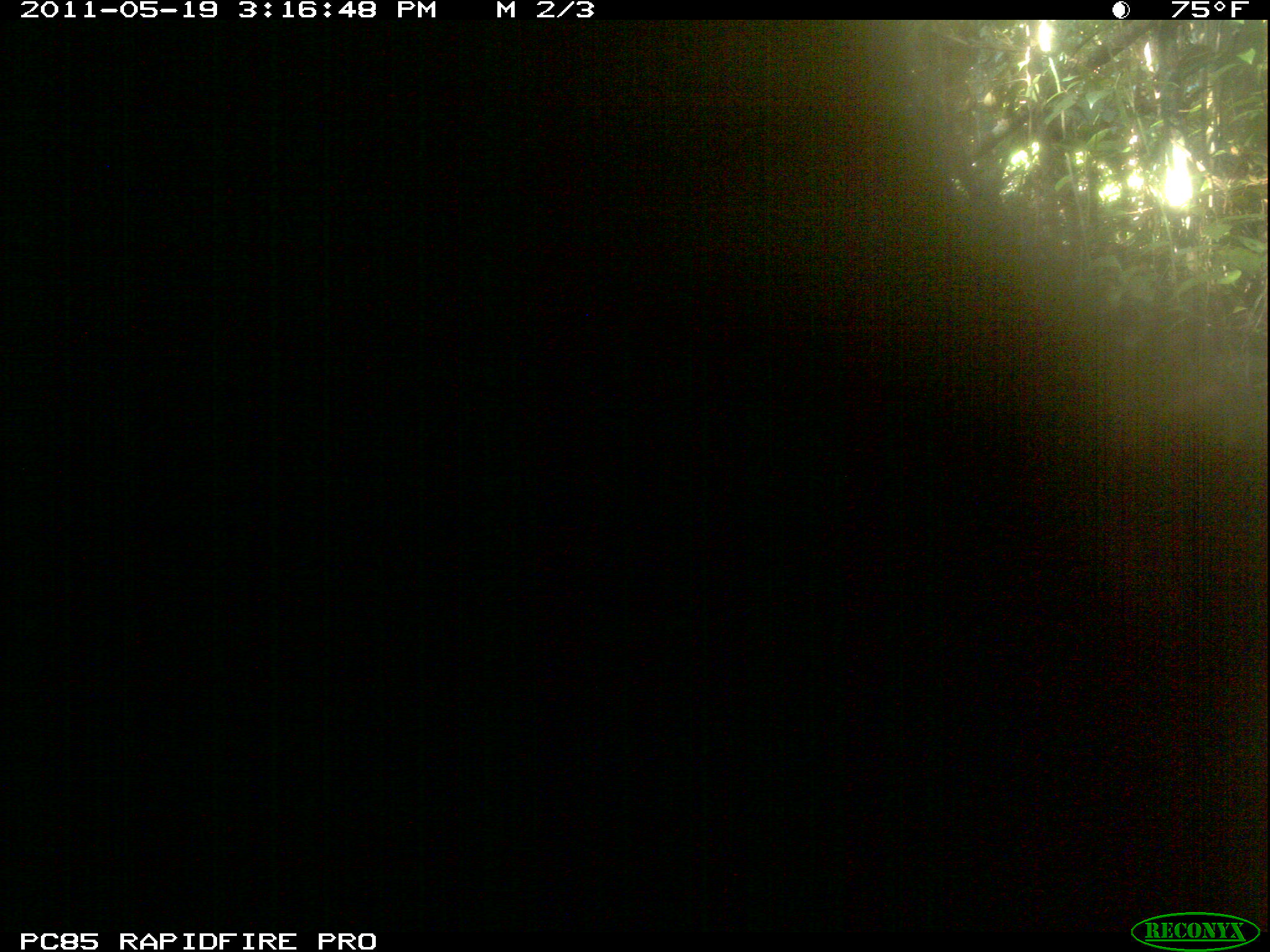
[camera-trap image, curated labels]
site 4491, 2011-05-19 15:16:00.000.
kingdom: Animalia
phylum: Chordata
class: Mammalia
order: Carnivora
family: Eupleridae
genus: Galidia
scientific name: Galidia elegans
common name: ring-tailed vontsira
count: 2